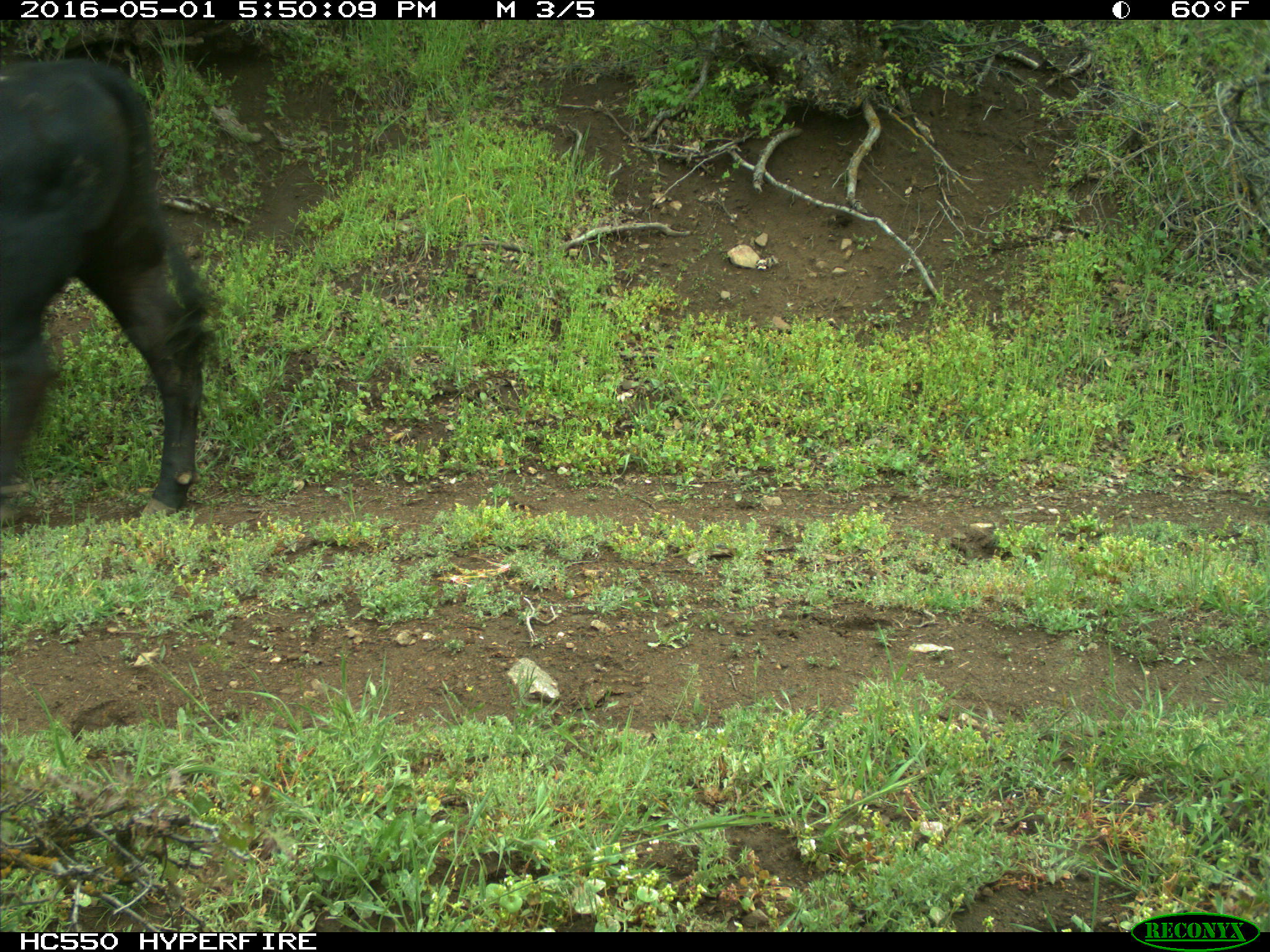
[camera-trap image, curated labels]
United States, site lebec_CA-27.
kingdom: Animalia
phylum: Chordata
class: Mammalia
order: Artiodactyla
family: Bovidae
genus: Bos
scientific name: Bos taurus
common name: domestic cow